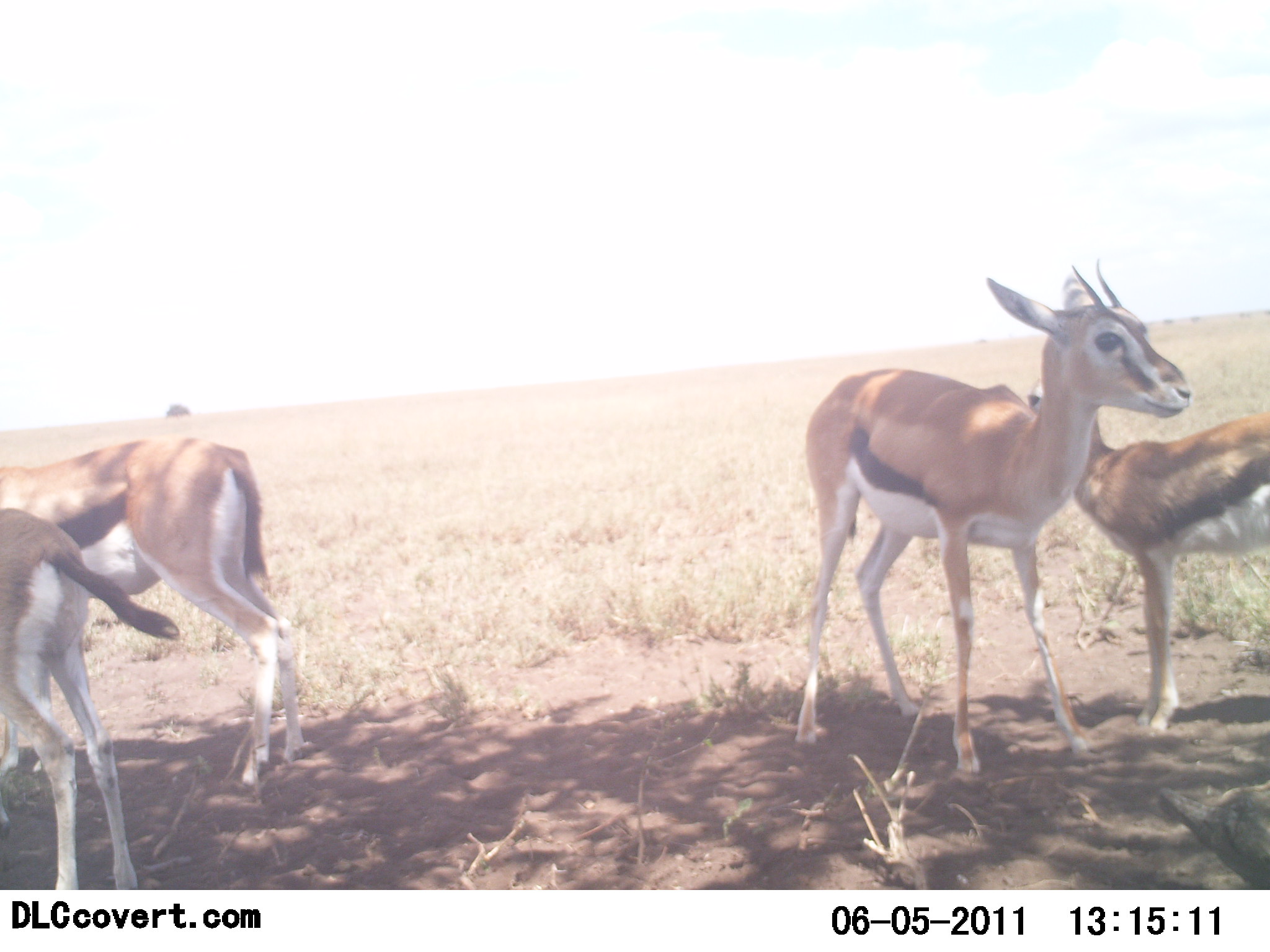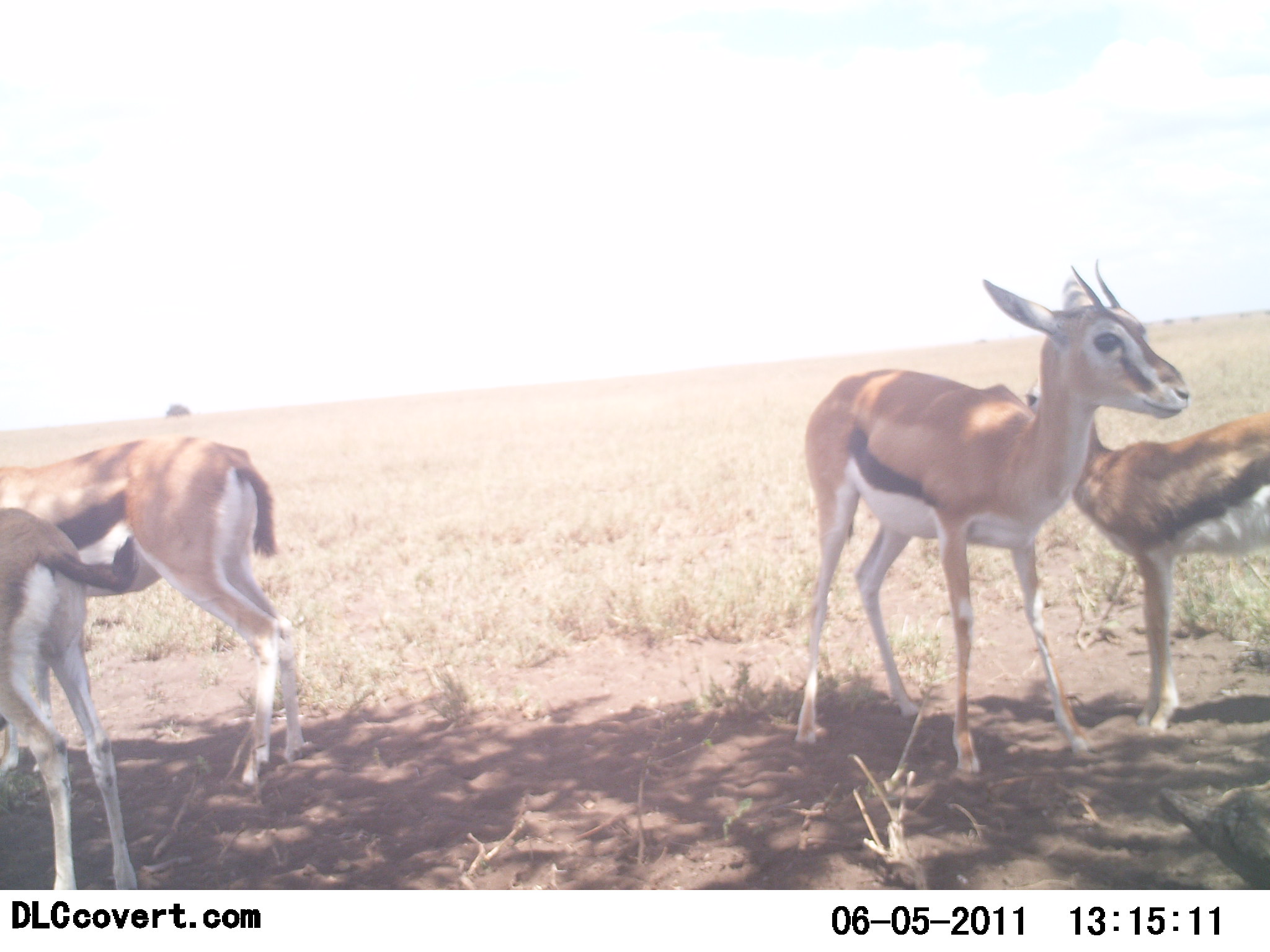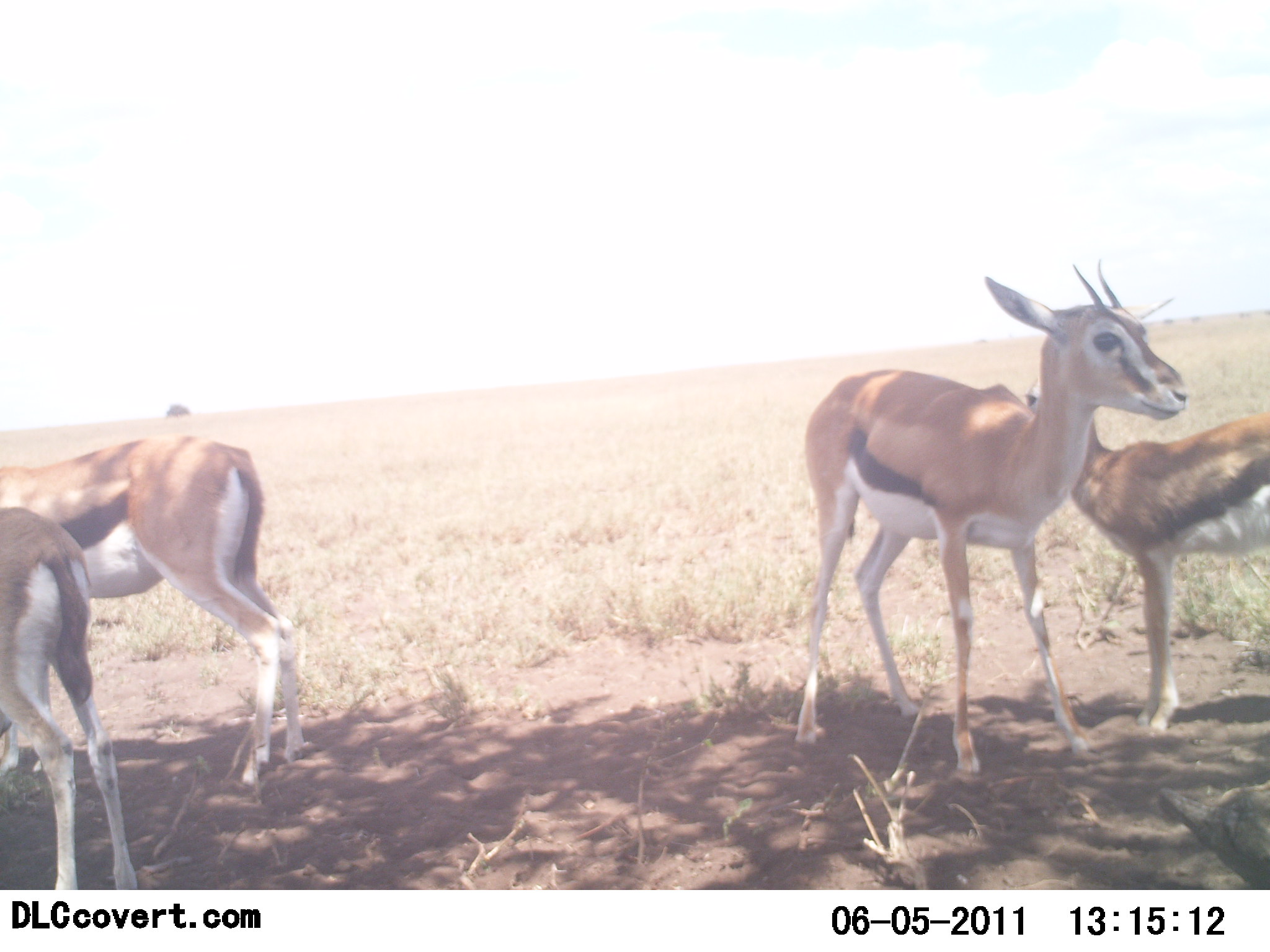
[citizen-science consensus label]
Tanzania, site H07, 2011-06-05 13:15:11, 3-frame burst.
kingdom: Animalia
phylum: Chordata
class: Mammalia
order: Artiodactyla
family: Bovidae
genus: Eudorcas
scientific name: Eudorcas thomsonii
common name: thomson's gazelle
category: gazellethomsons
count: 4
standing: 92%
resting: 15%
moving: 8%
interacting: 15%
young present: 54%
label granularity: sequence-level